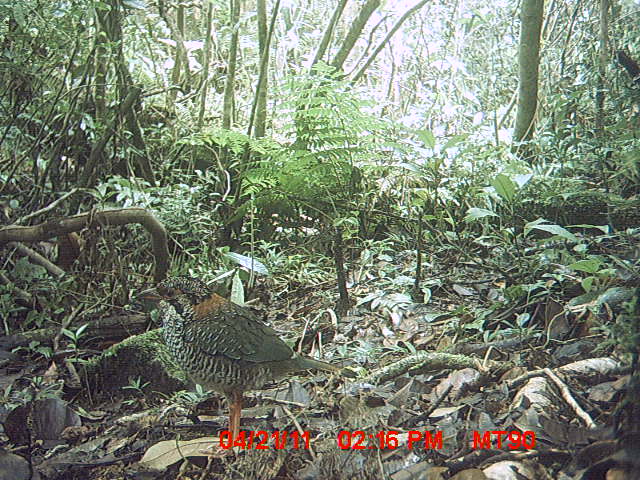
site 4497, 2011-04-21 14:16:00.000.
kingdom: Animalia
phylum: Chordata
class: Aves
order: Coraciiformes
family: Brachypteraciidae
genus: Brachypteracias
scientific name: Brachypteracias squamiger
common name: scaly ground roller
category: geobiastes squamiger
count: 1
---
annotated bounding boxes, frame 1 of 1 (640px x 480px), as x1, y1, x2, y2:
geobiastes squamiger: 127, 276, 356, 457